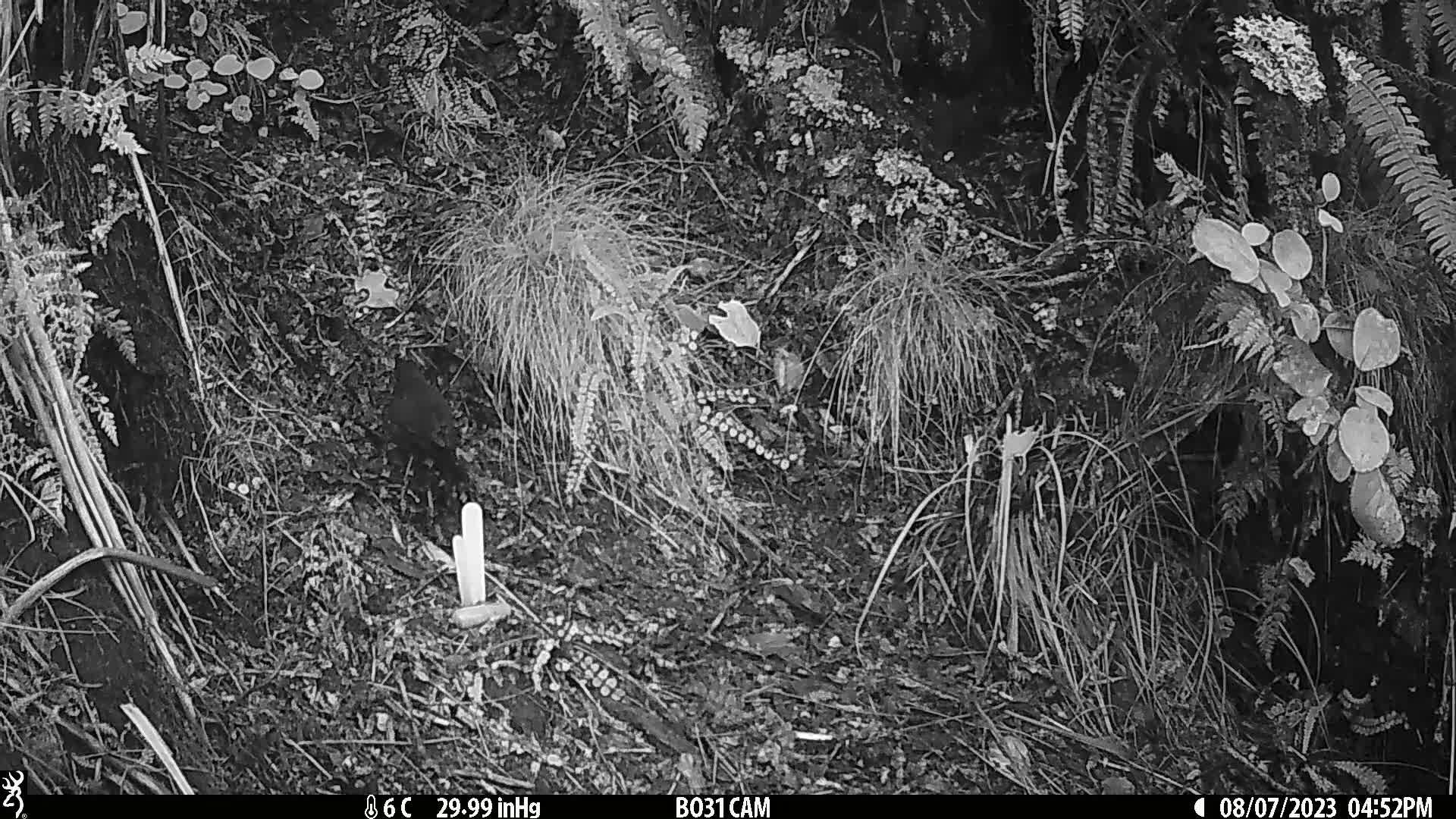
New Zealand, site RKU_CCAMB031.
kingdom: Animalia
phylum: Chordata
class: Aves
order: Passeriformes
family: Turdidae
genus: Turdus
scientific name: Turdus merula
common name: eurasian blackbird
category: blackbird